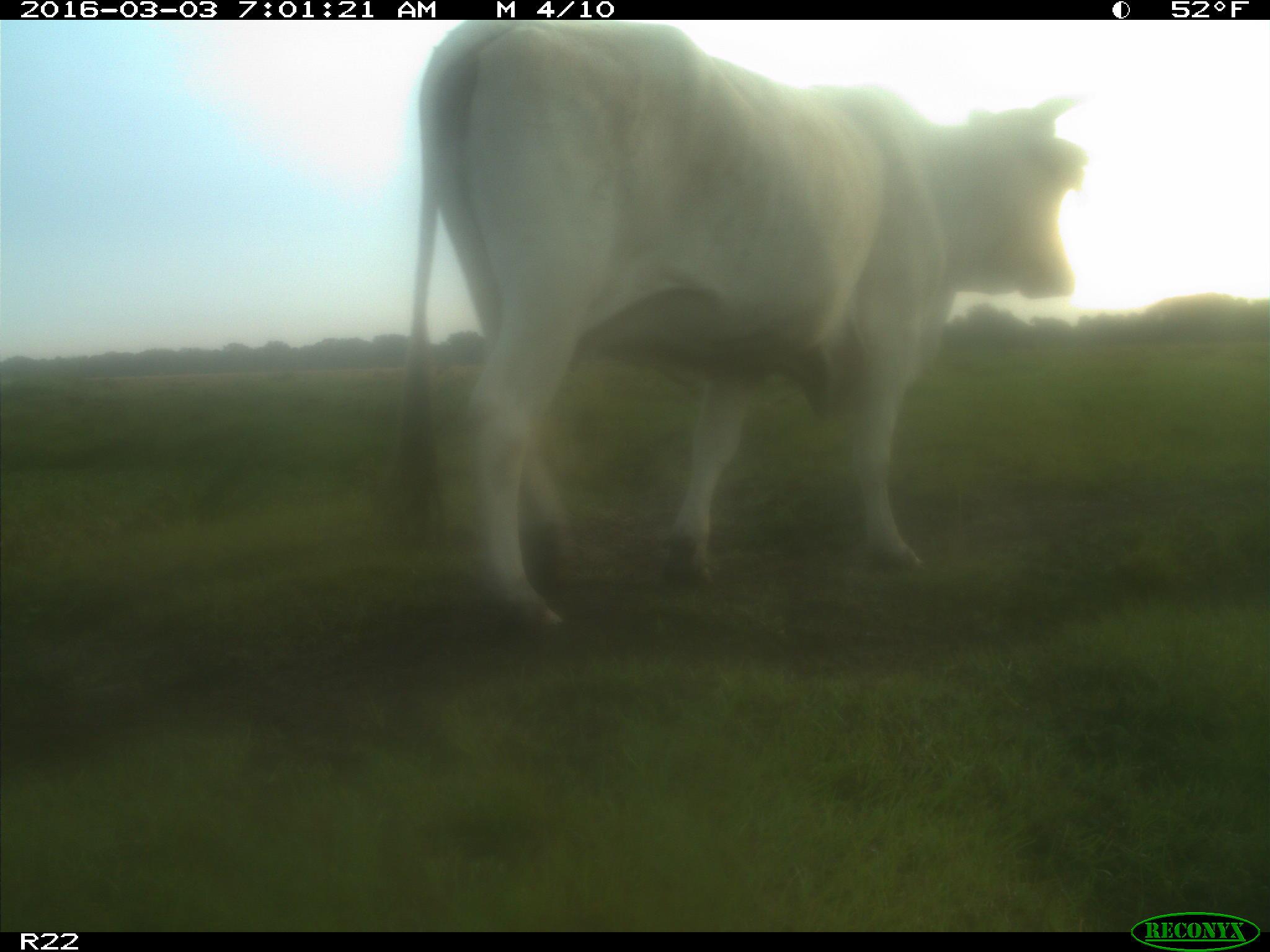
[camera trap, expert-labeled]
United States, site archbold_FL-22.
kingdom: Animalia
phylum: Chordata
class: Mammalia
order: Artiodactyla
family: Bovidae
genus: Bos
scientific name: Bos taurus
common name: domestic cow